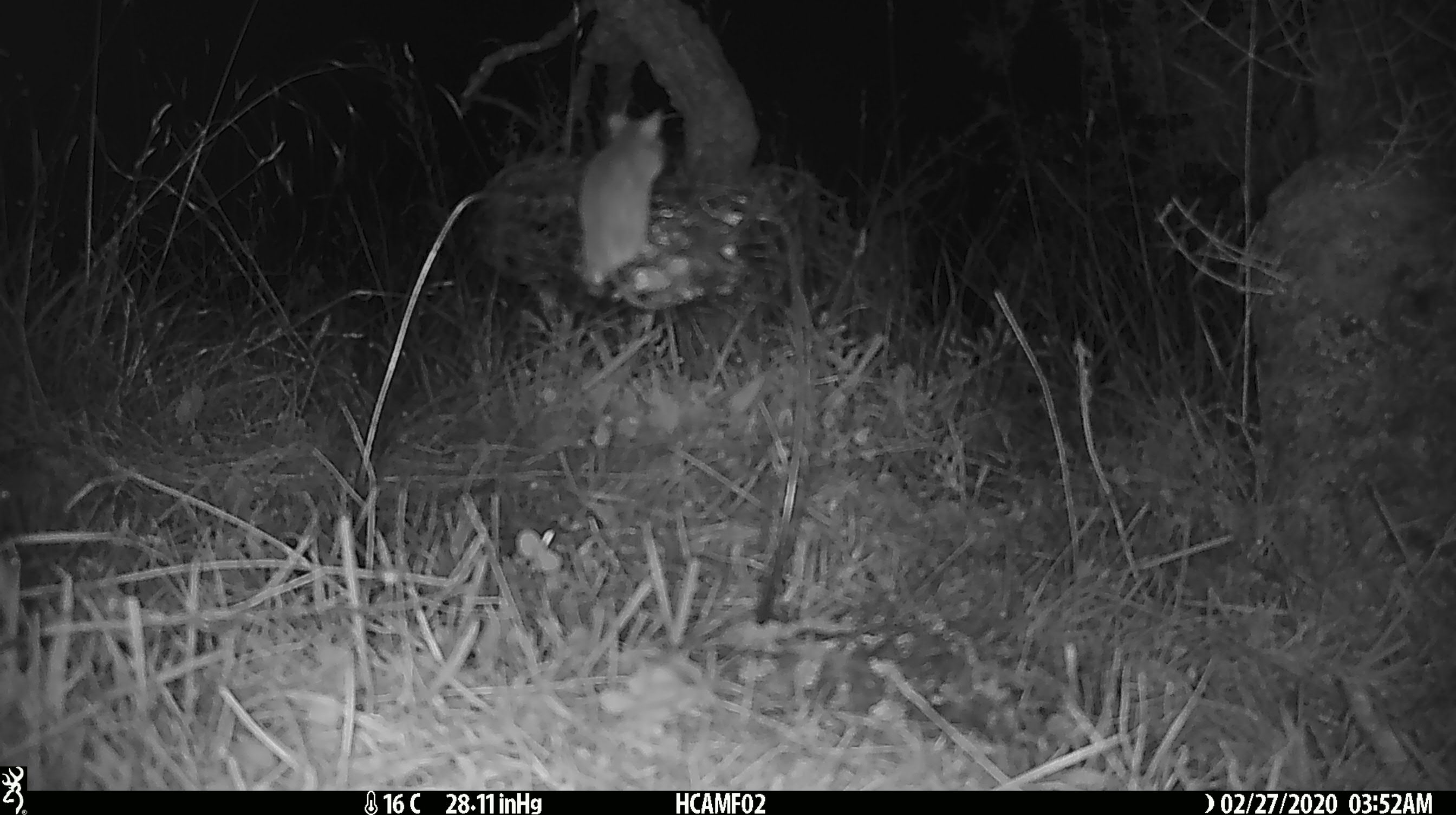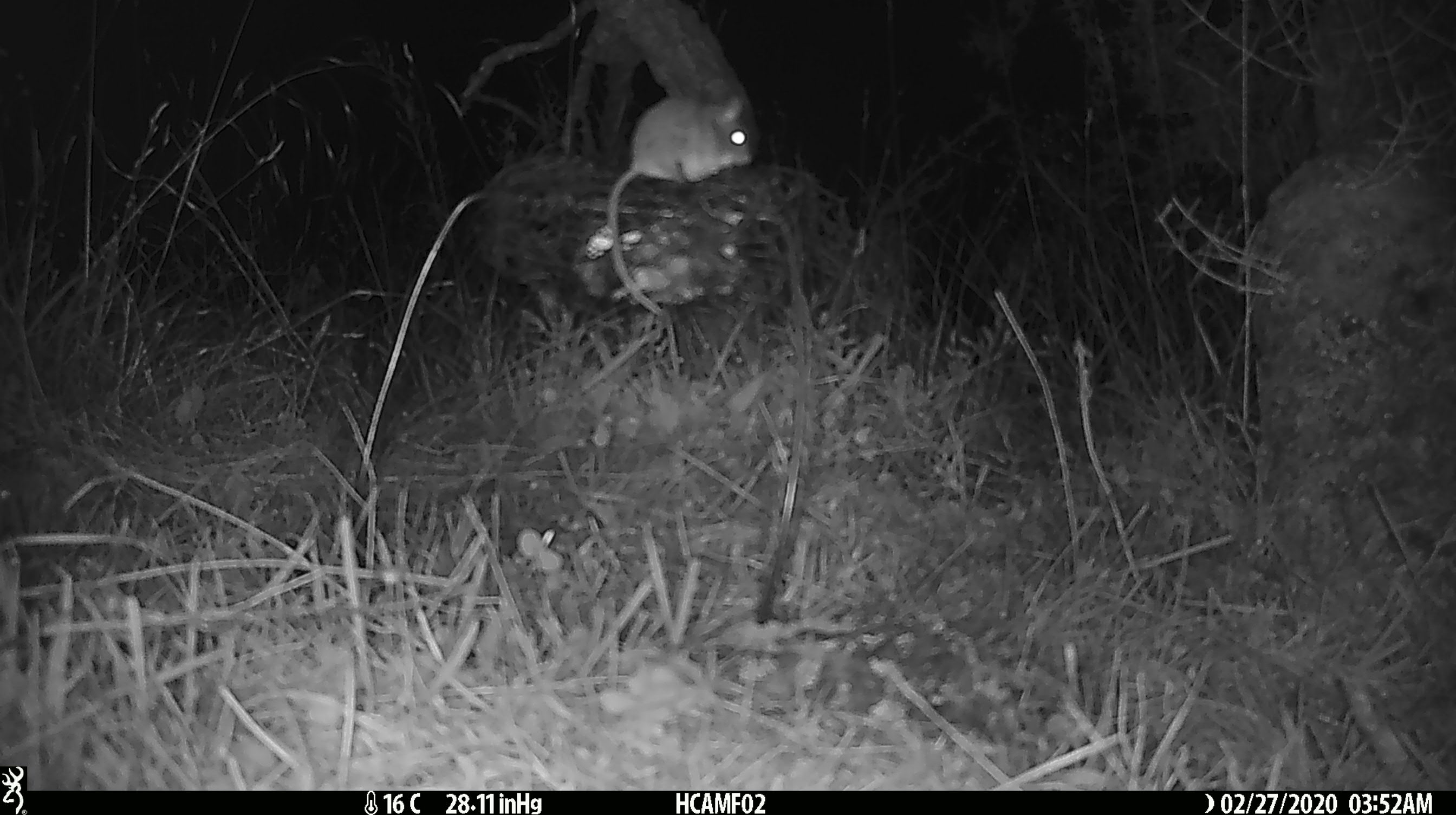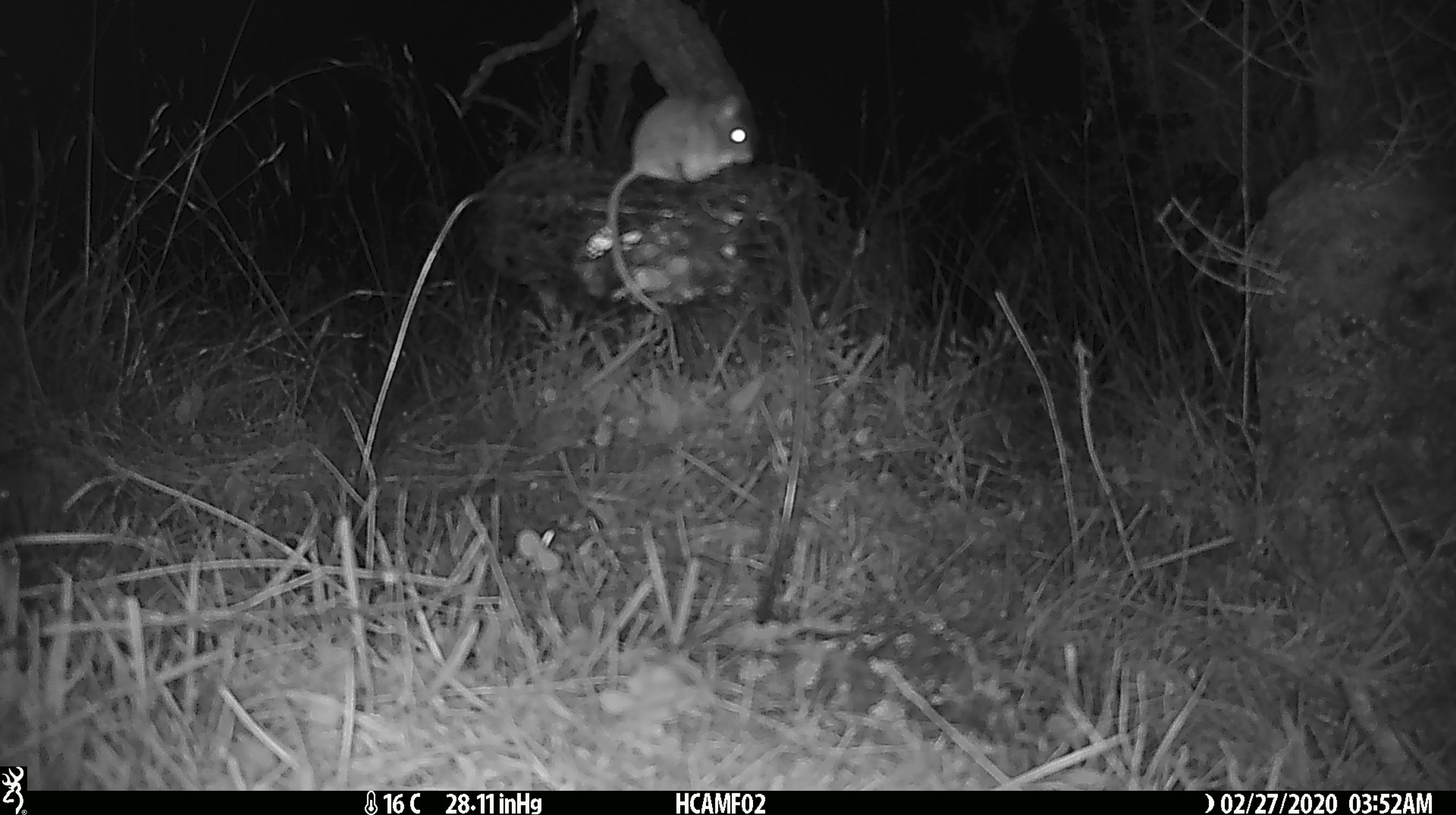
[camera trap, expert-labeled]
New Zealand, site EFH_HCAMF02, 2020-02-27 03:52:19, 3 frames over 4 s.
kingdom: Animalia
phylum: Chordata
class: Mammalia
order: Rodentia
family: Muridae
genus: Mus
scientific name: Mus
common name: mouse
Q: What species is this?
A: Mouse (Mus).